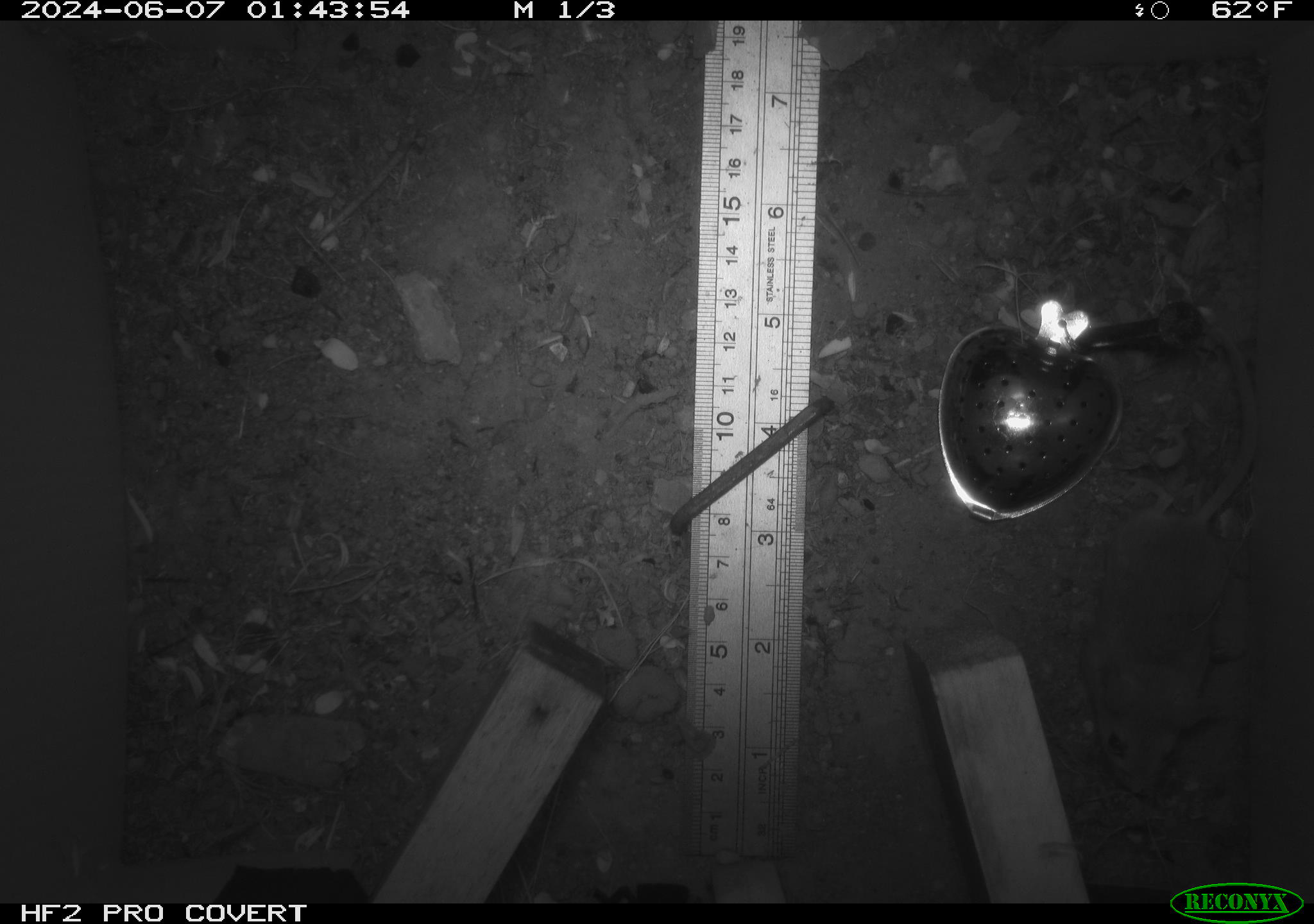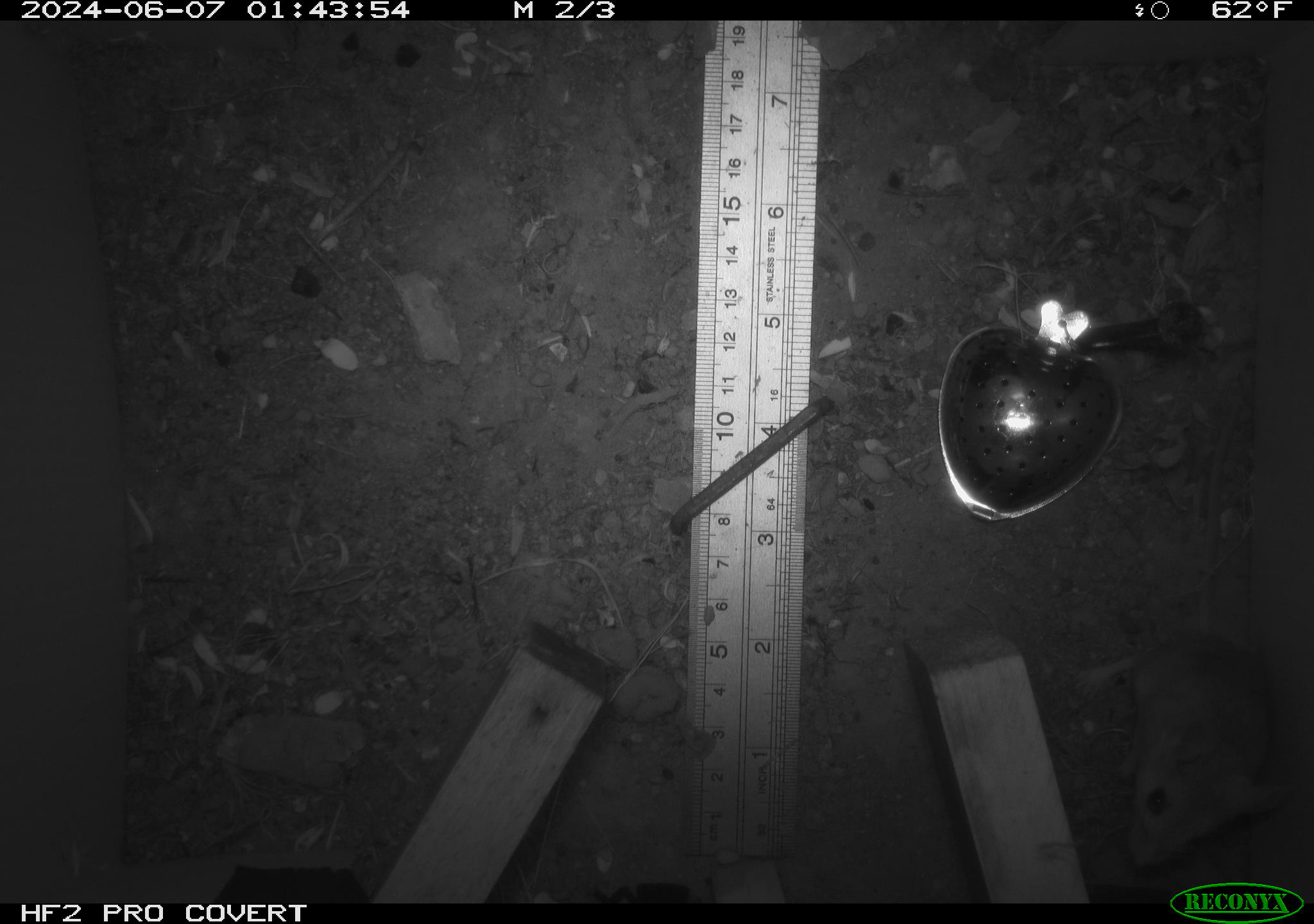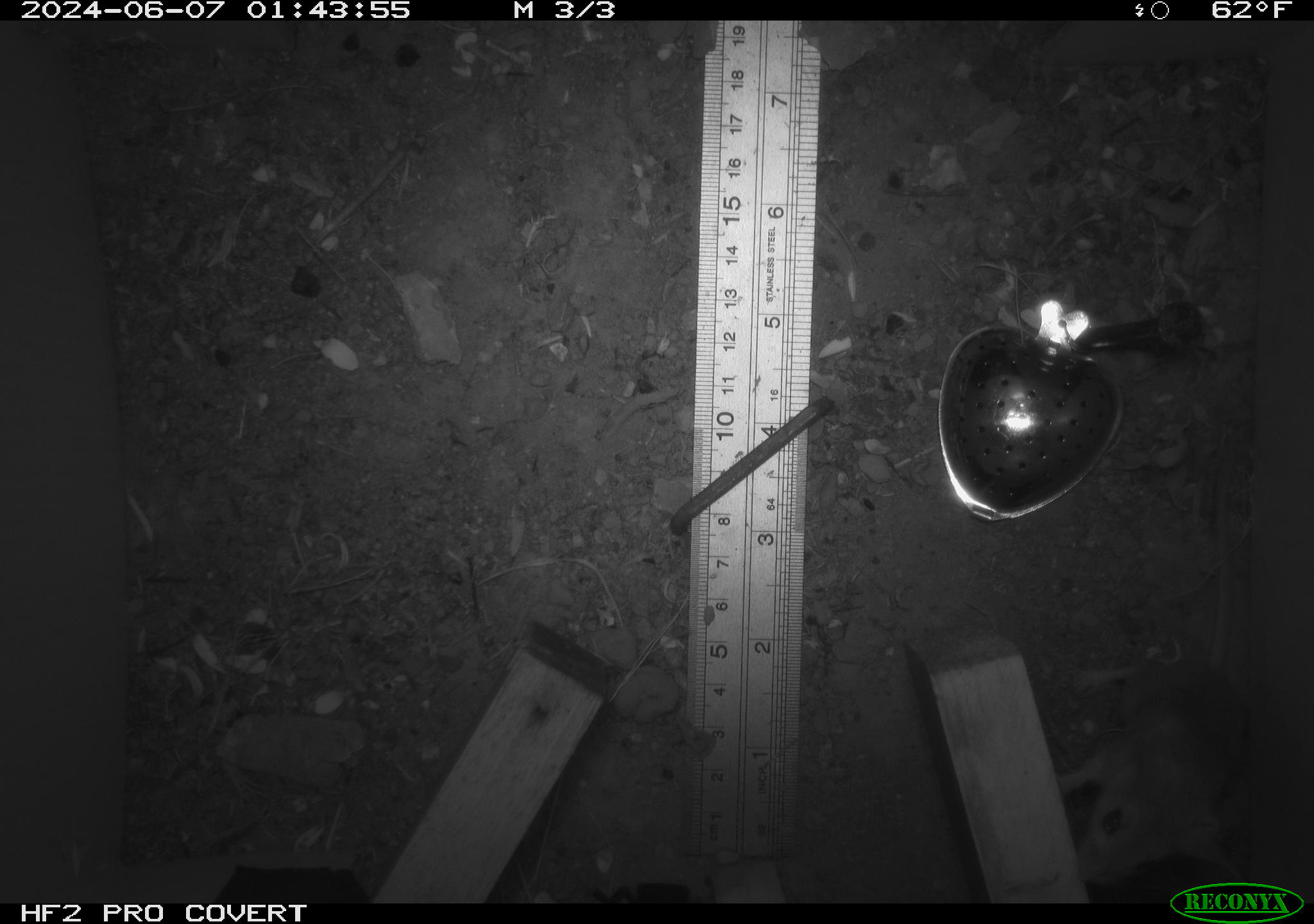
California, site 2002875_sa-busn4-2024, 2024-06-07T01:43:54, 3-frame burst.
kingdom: Animalia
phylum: Chordata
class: Mammalia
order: Rodentia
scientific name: Rodentia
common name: rodent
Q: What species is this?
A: Rodent (Rodentia).